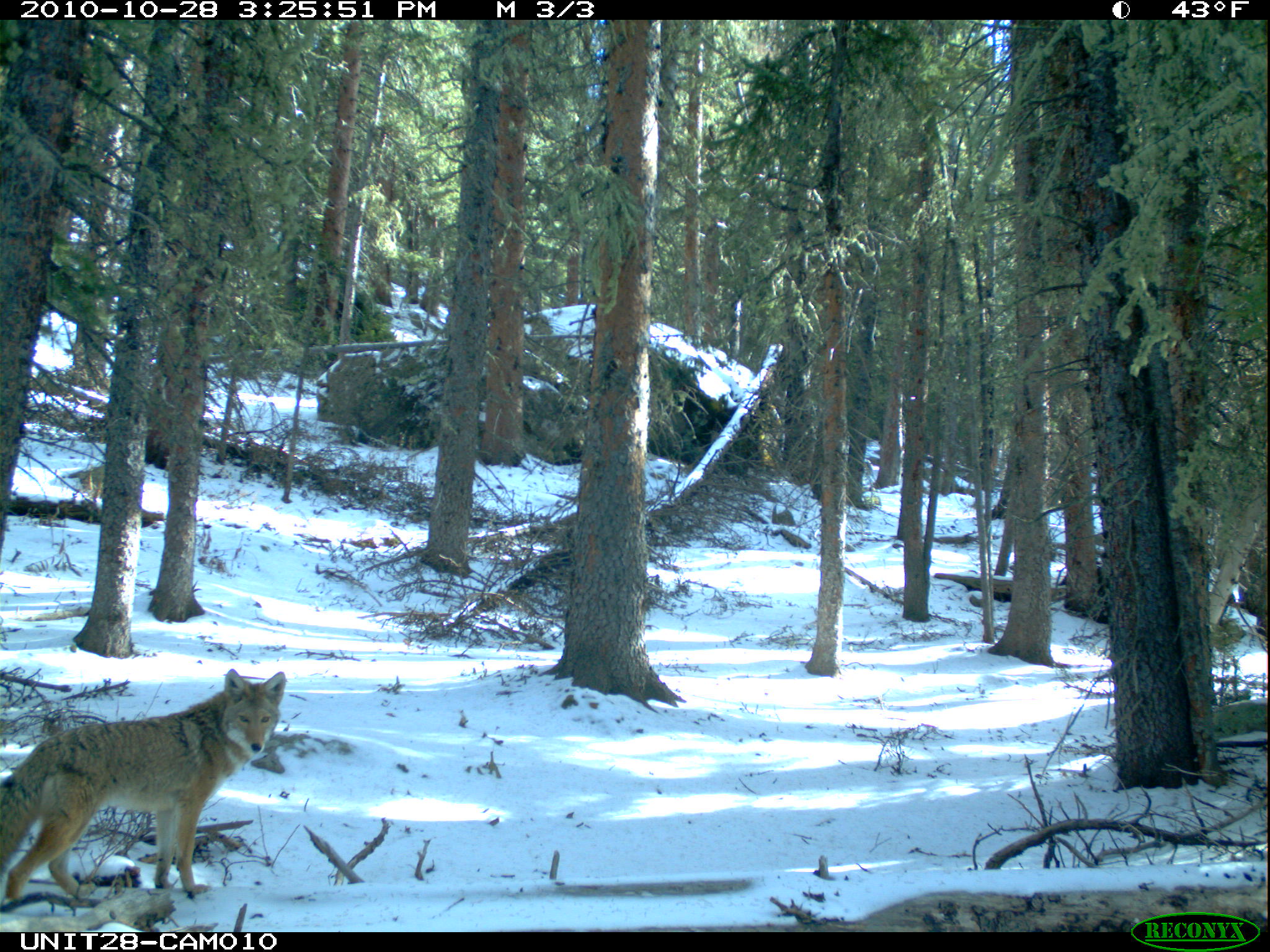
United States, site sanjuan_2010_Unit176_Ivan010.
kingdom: Animalia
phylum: Chordata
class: Mammalia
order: Carnivora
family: Canidae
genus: Canis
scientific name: Canis latrans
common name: coyote